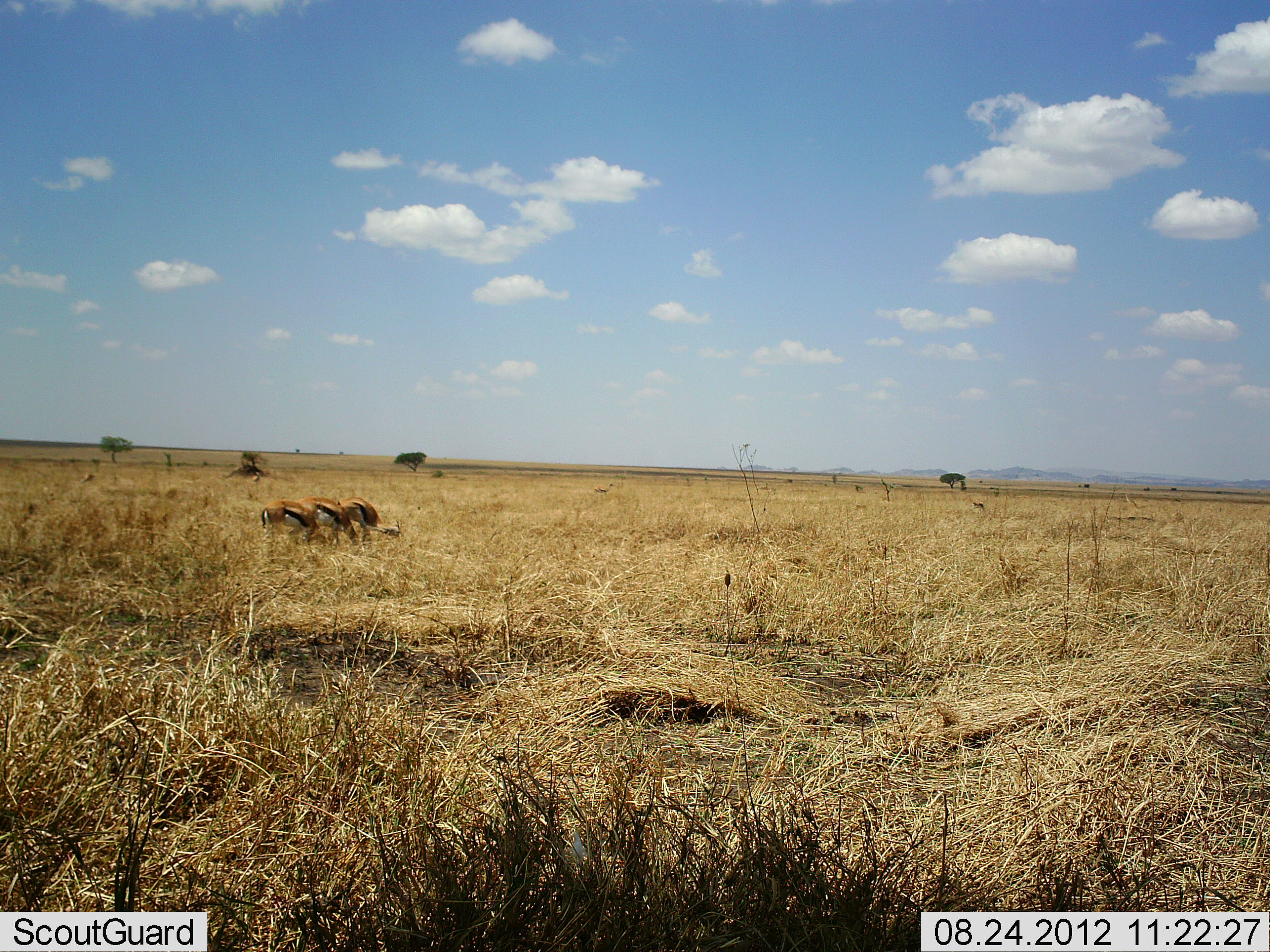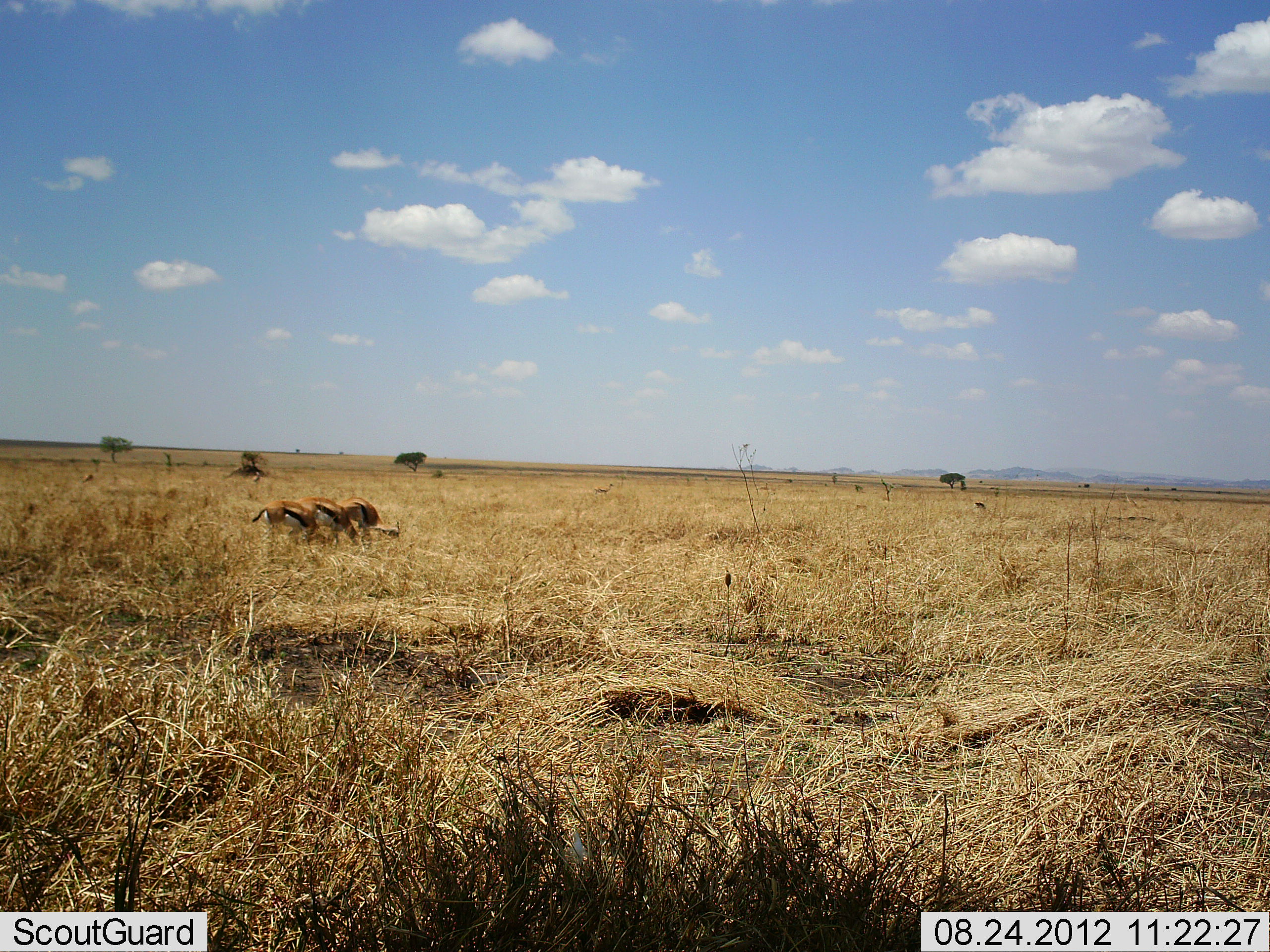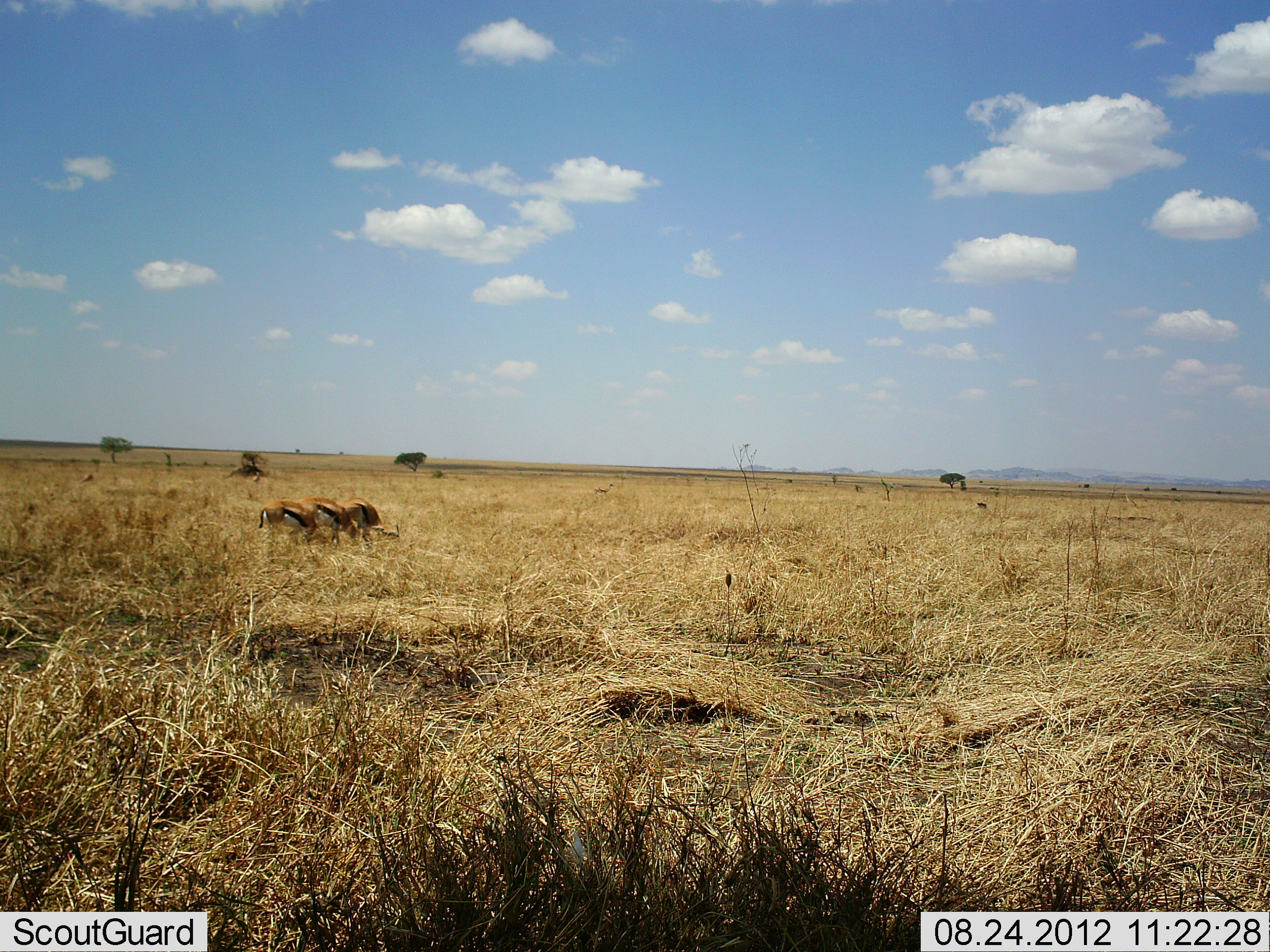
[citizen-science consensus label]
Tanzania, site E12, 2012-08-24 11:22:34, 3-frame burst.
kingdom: Animalia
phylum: Chordata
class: Mammalia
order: Artiodactyla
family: Bovidae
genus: Eudorcas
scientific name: Eudorcas thomsonii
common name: thomson's gazelle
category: gazellethomsons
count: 3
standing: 0%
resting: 10%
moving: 0%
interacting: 0%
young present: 0%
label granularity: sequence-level